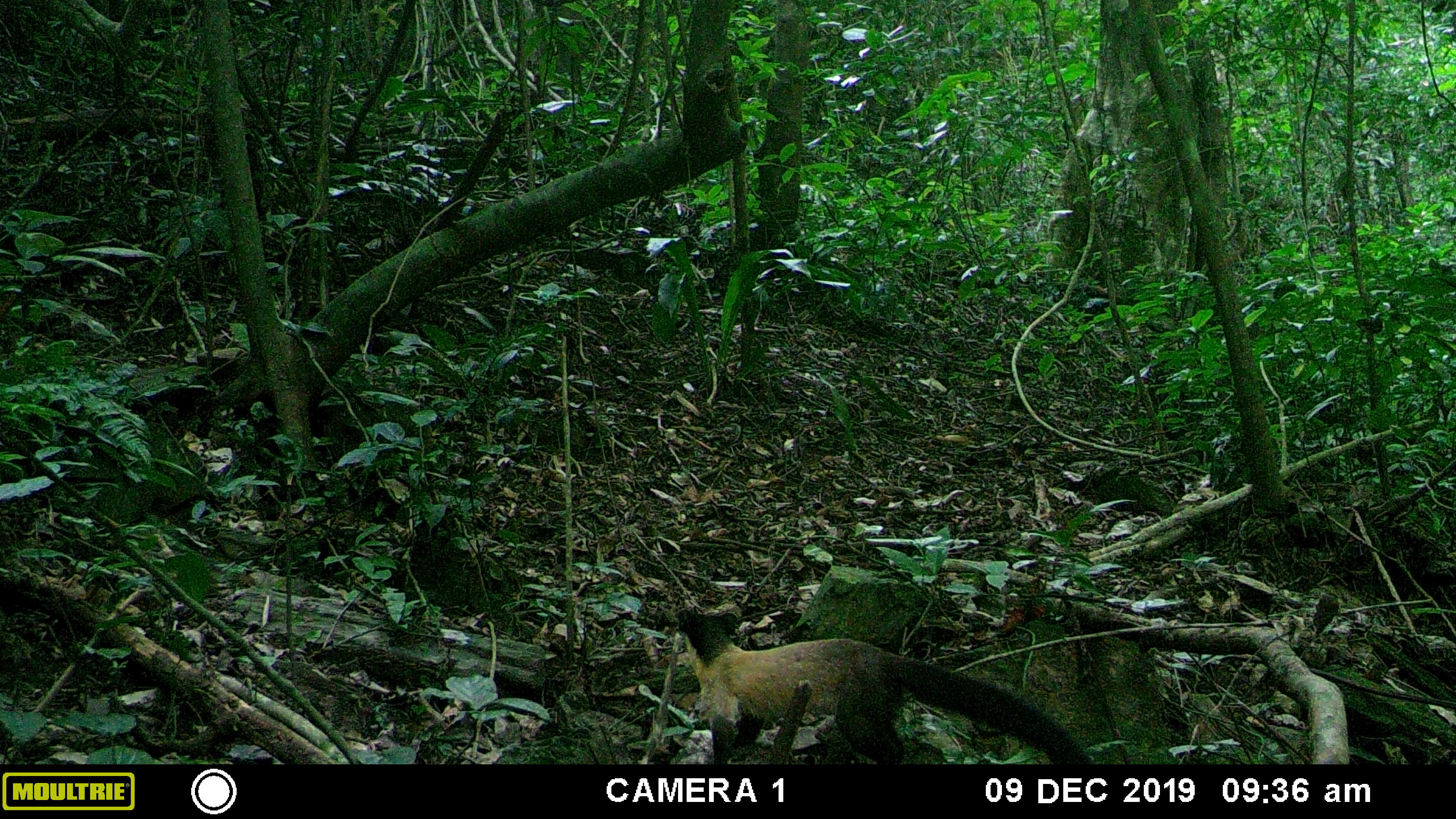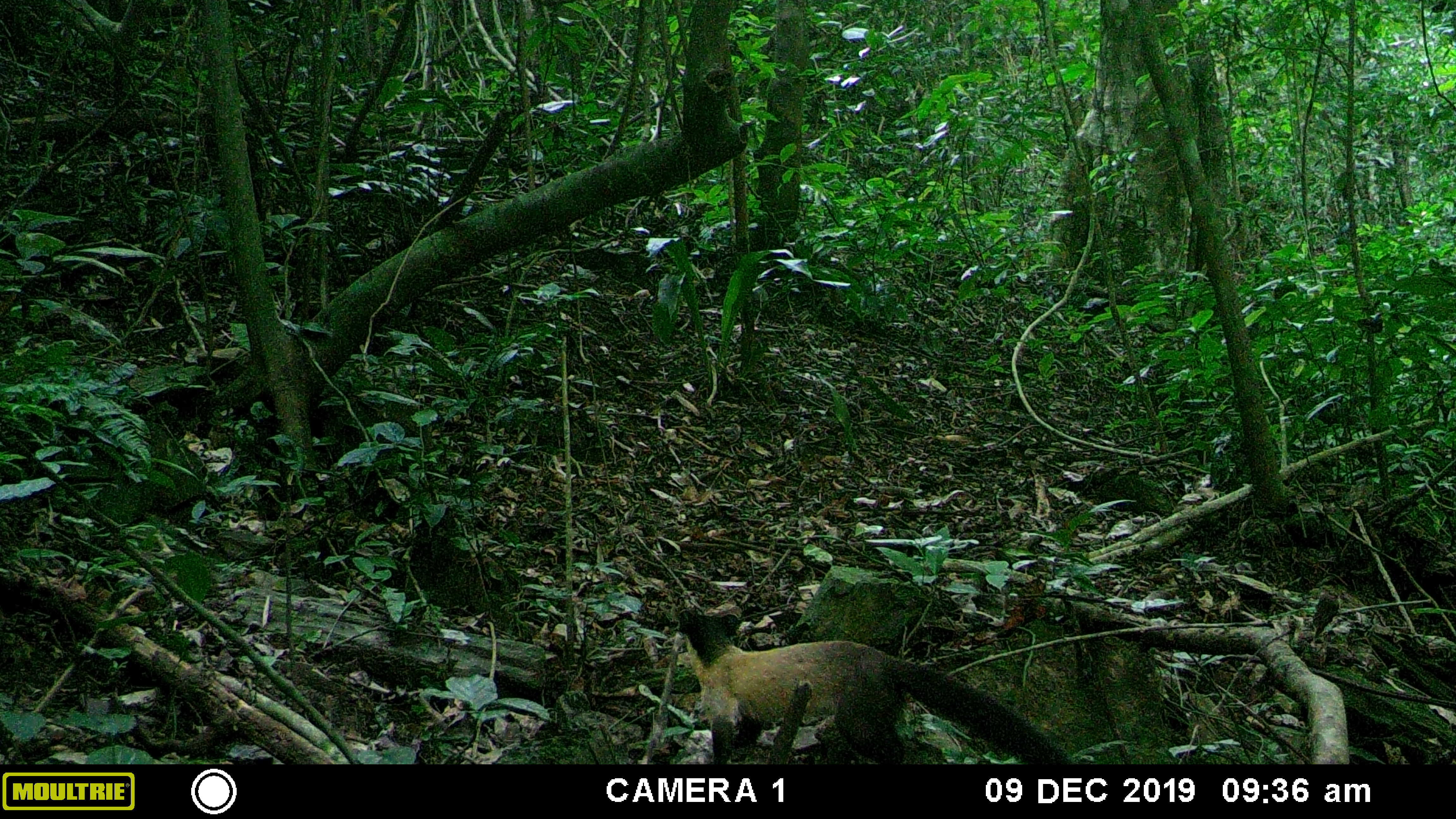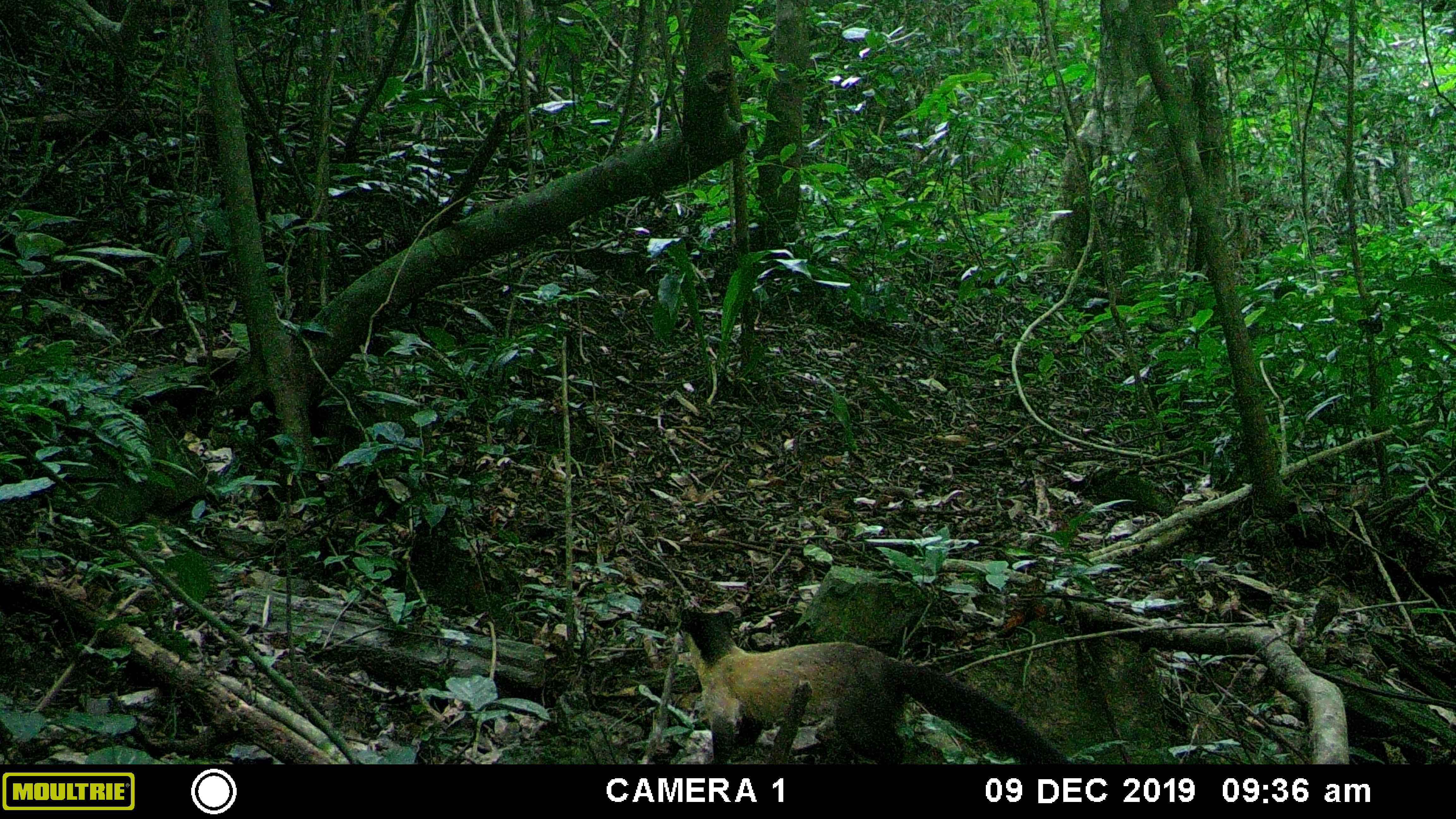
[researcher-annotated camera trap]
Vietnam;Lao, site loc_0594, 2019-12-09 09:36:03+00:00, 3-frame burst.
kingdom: Animalia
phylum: Chordata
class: Mammalia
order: Carnivora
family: Mustelidae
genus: Martes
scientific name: Martes flavigula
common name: yellow-throated marten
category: yellow throated marten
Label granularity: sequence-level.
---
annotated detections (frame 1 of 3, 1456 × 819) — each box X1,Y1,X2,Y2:
yellow throated marten: 673,604,1089,764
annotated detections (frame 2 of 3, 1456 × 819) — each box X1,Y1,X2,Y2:
yellow throated marten: 672,601,1075,765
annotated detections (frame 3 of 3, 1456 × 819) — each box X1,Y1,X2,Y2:
yellow throated marten: 676,601,1073,767